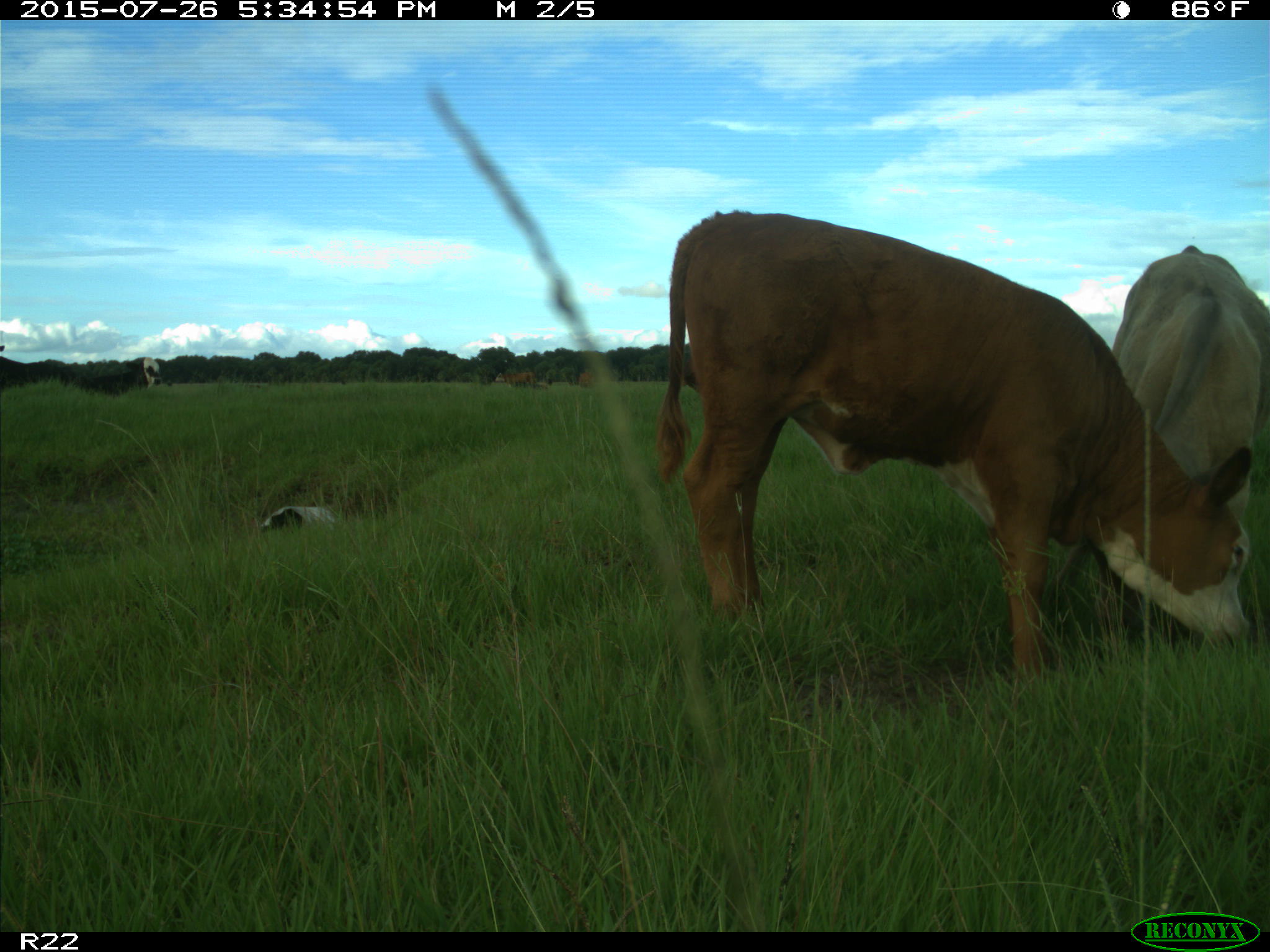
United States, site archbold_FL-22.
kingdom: Animalia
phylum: Chordata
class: Mammalia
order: Artiodactyla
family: Bovidae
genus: Bos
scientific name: Bos taurus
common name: domestic cow